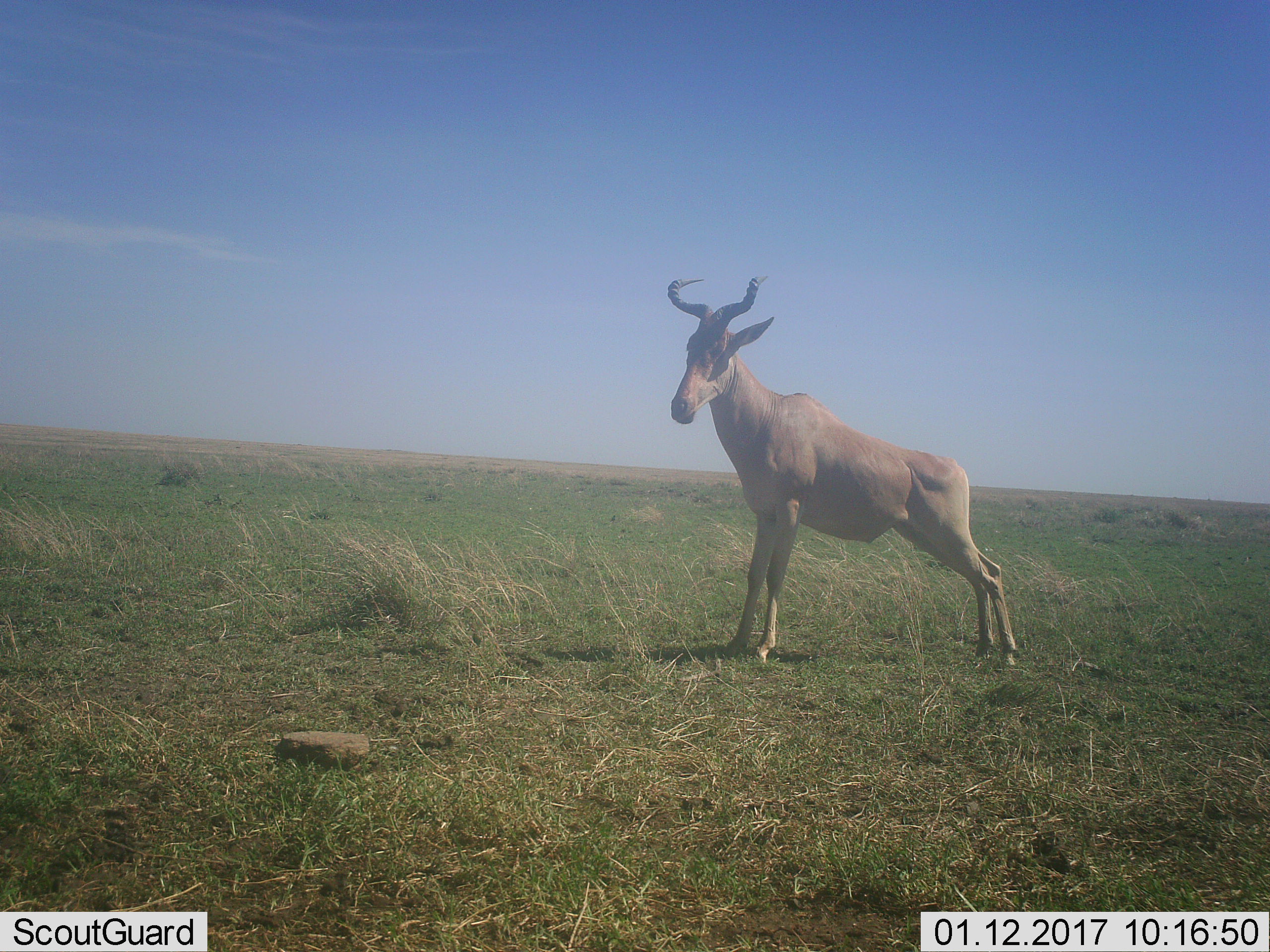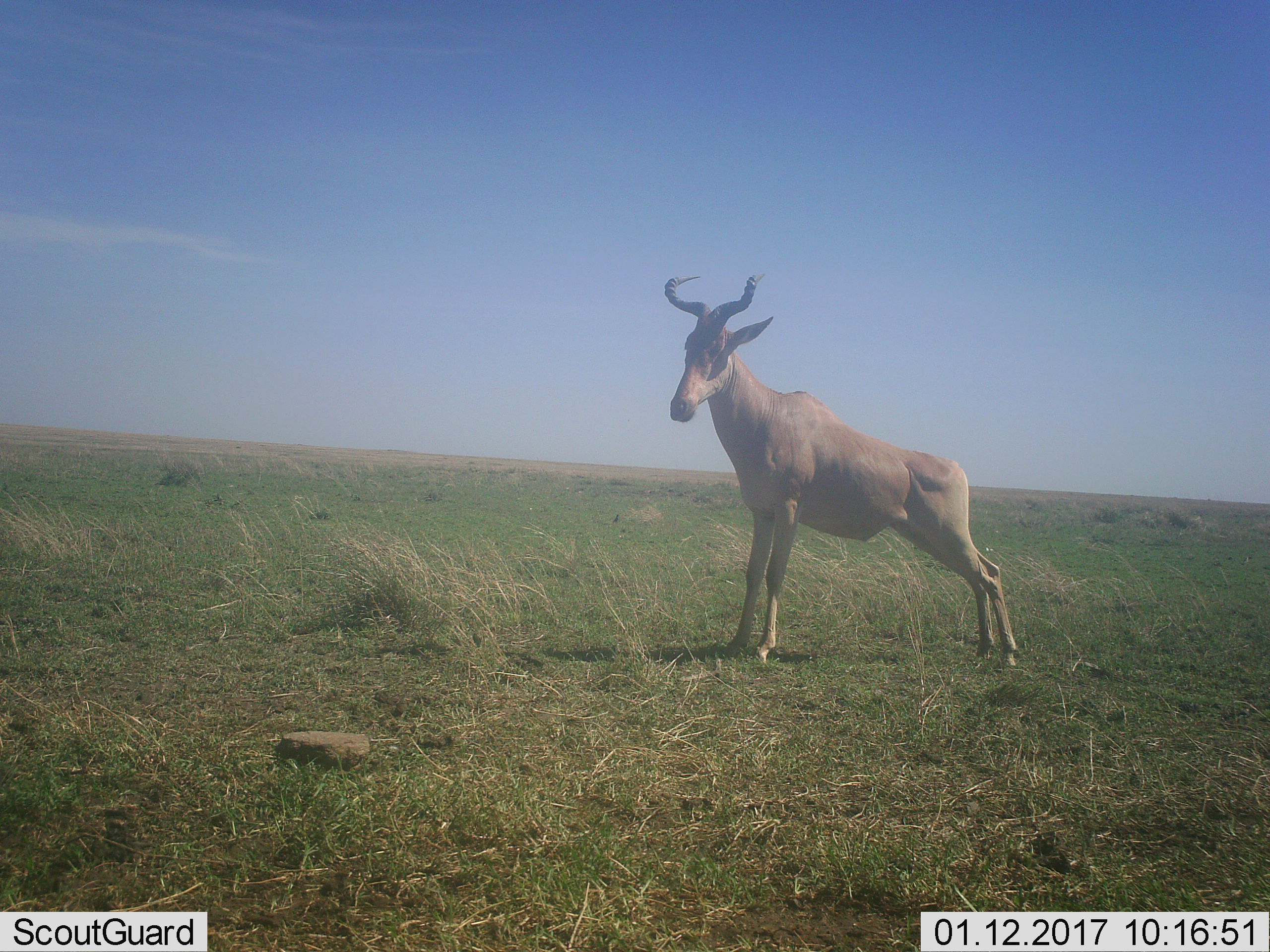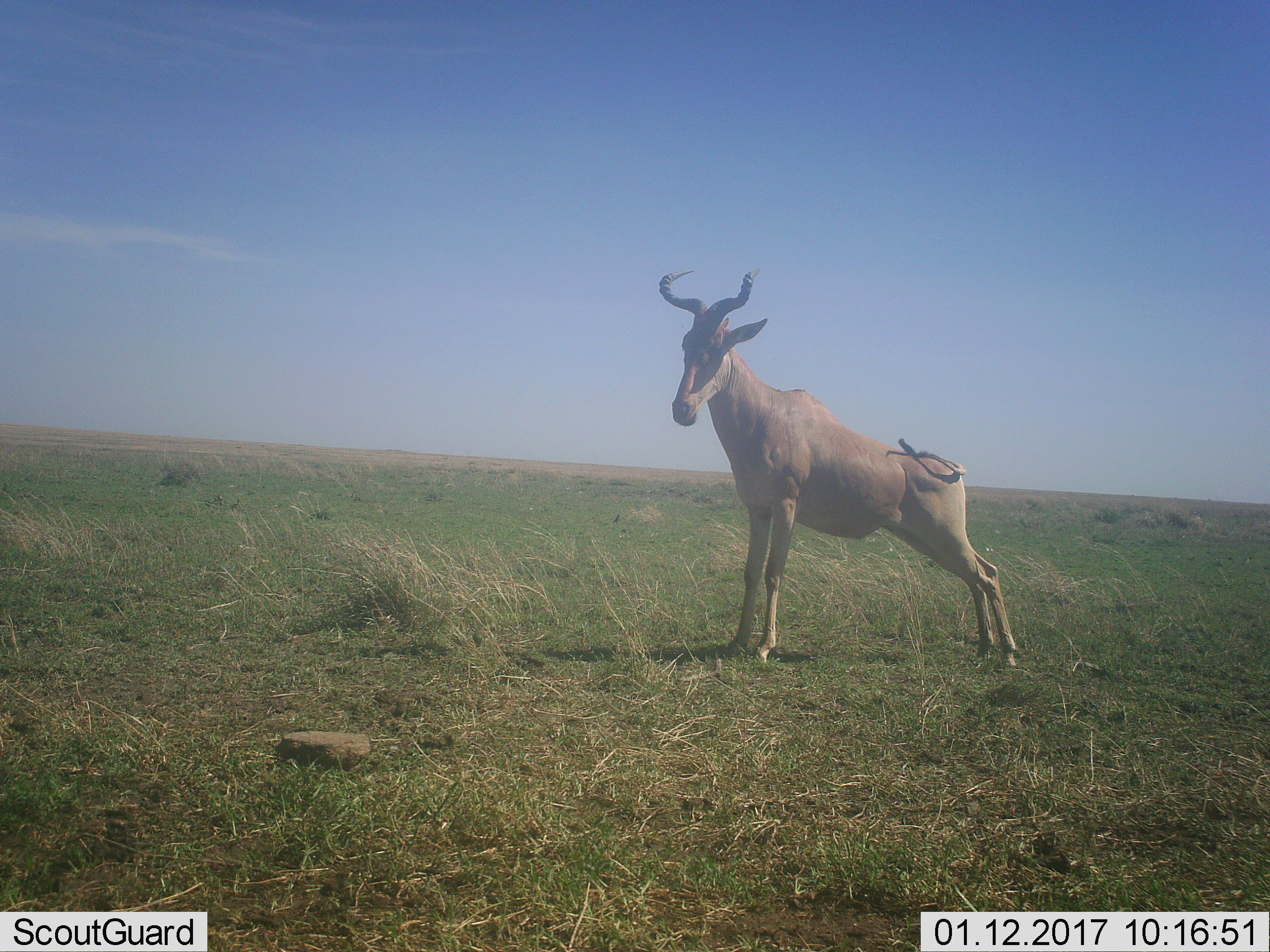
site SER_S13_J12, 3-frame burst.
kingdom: Animalia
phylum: Chordata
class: Mammalia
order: Artiodactyla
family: Bovidae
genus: Alcelaphus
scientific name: Alcelaphus buselaphus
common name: hartebeest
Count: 1.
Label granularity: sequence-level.